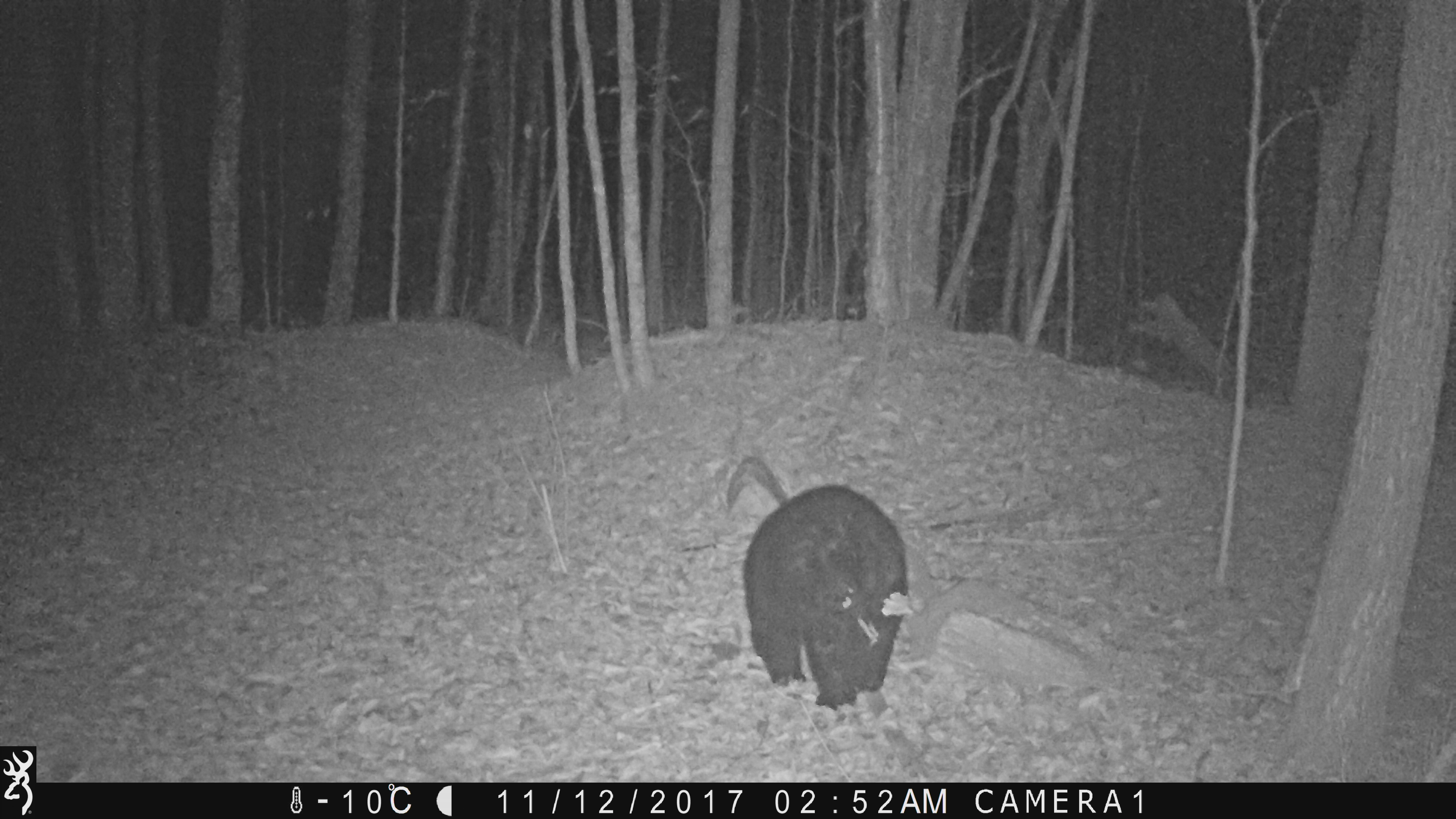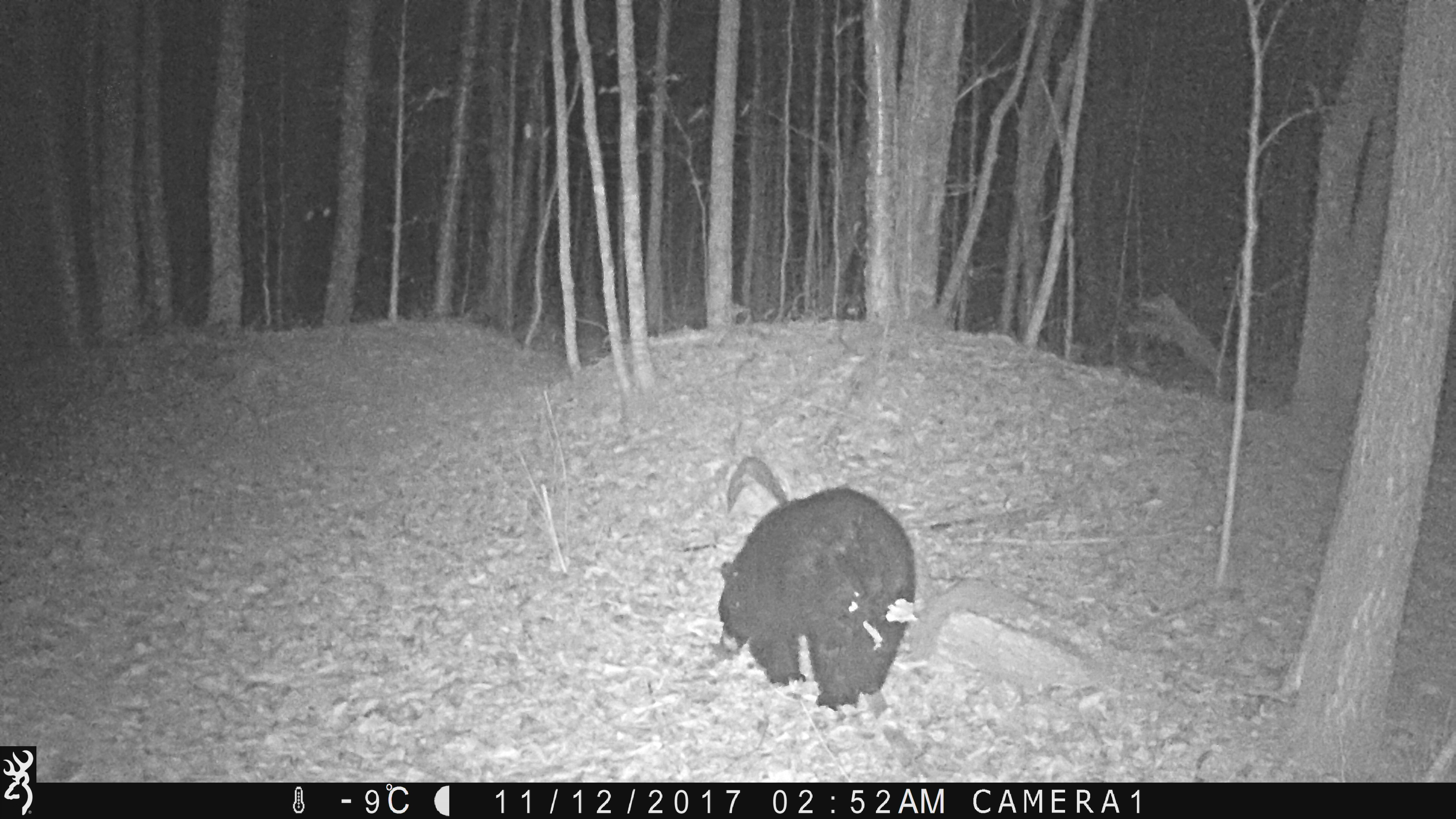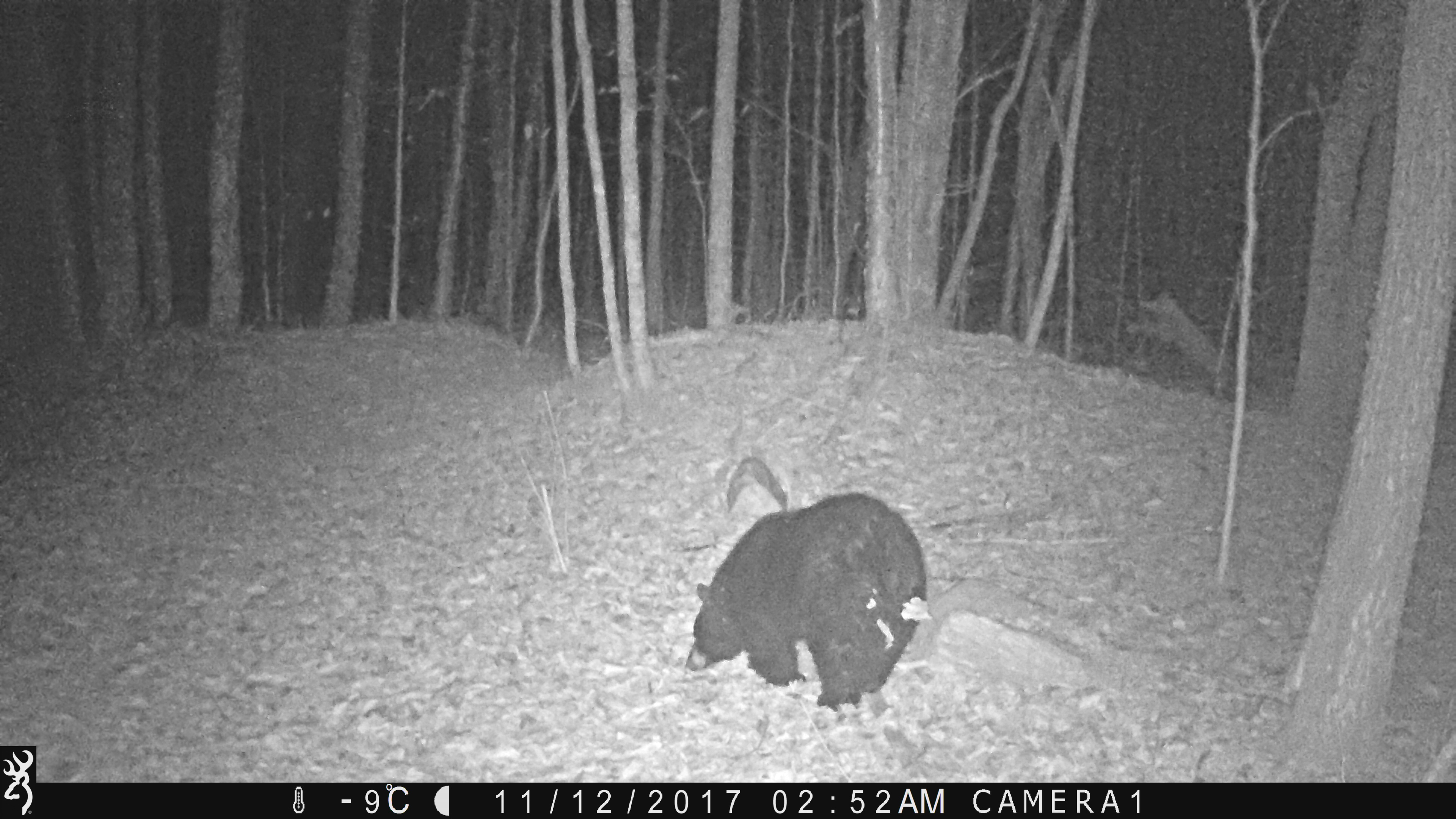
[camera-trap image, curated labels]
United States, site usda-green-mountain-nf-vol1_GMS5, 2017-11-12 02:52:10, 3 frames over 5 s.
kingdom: Animalia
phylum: Chordata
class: Mammalia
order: Carnivora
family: Ursidae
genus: Ursus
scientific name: Ursus americanus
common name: black bear